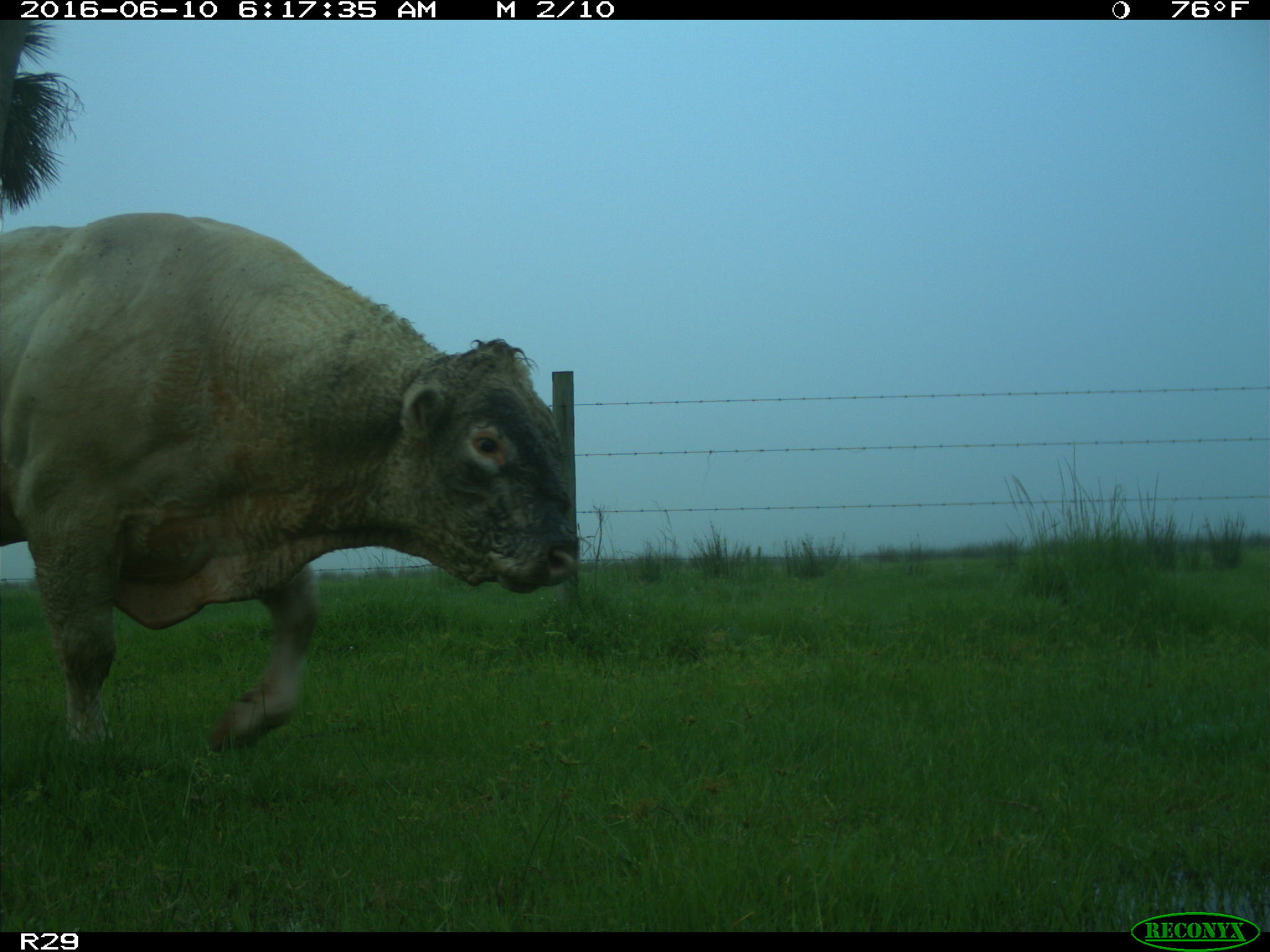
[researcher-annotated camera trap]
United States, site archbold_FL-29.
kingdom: Animalia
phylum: Chordata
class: Mammalia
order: Artiodactyla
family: Bovidae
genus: Bos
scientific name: Bos taurus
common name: domestic cow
Bos taurus (domestic cow).